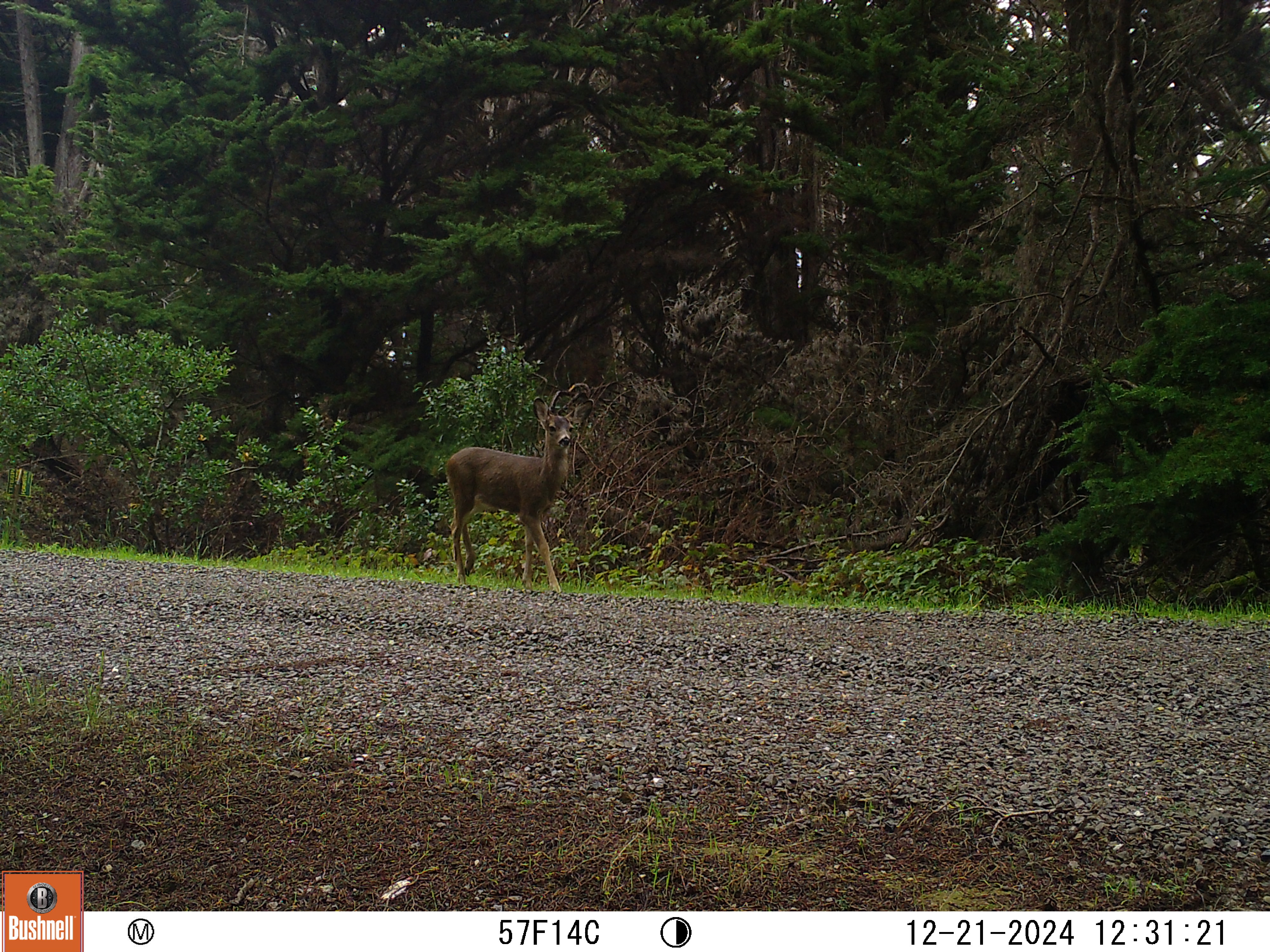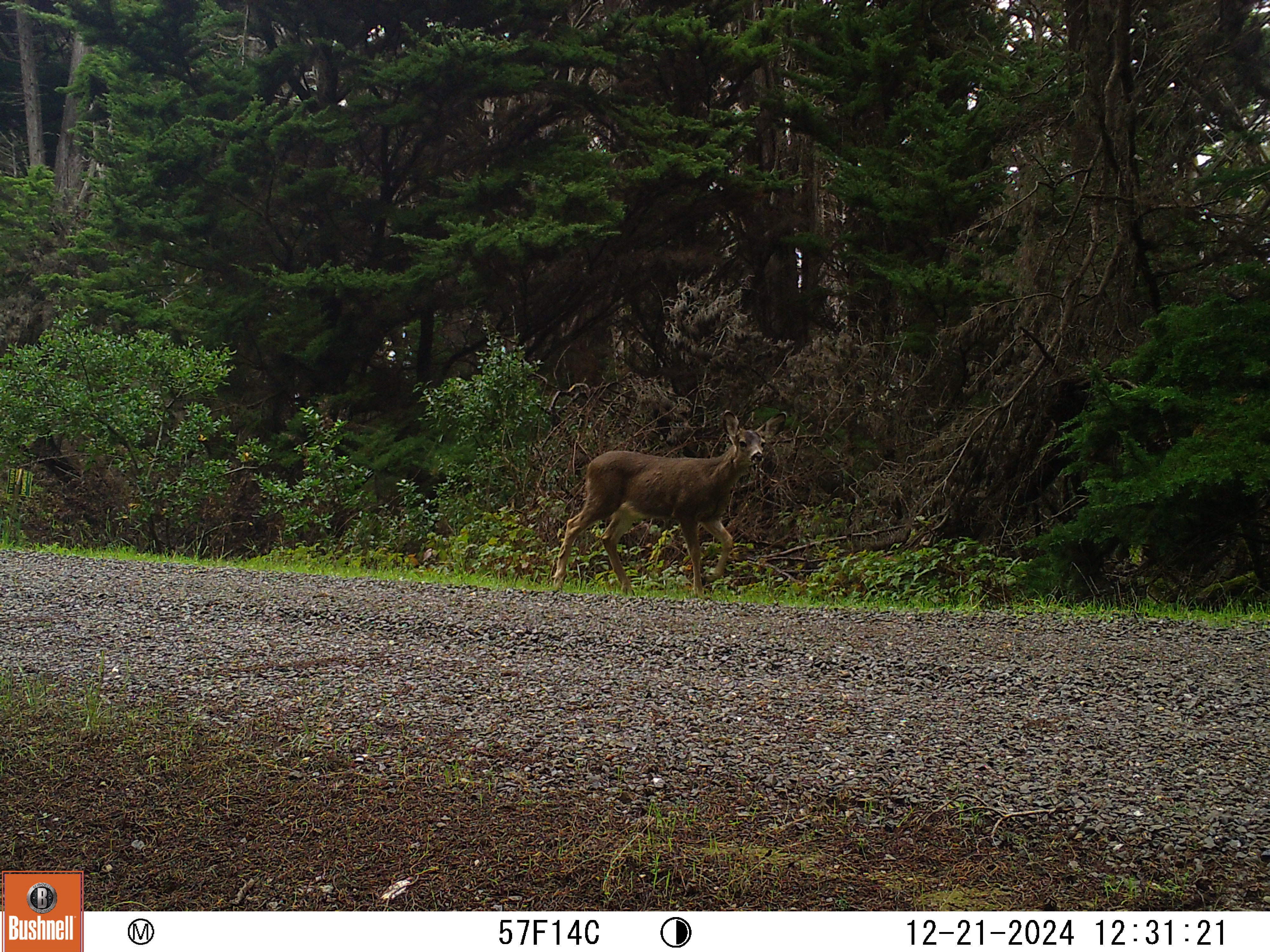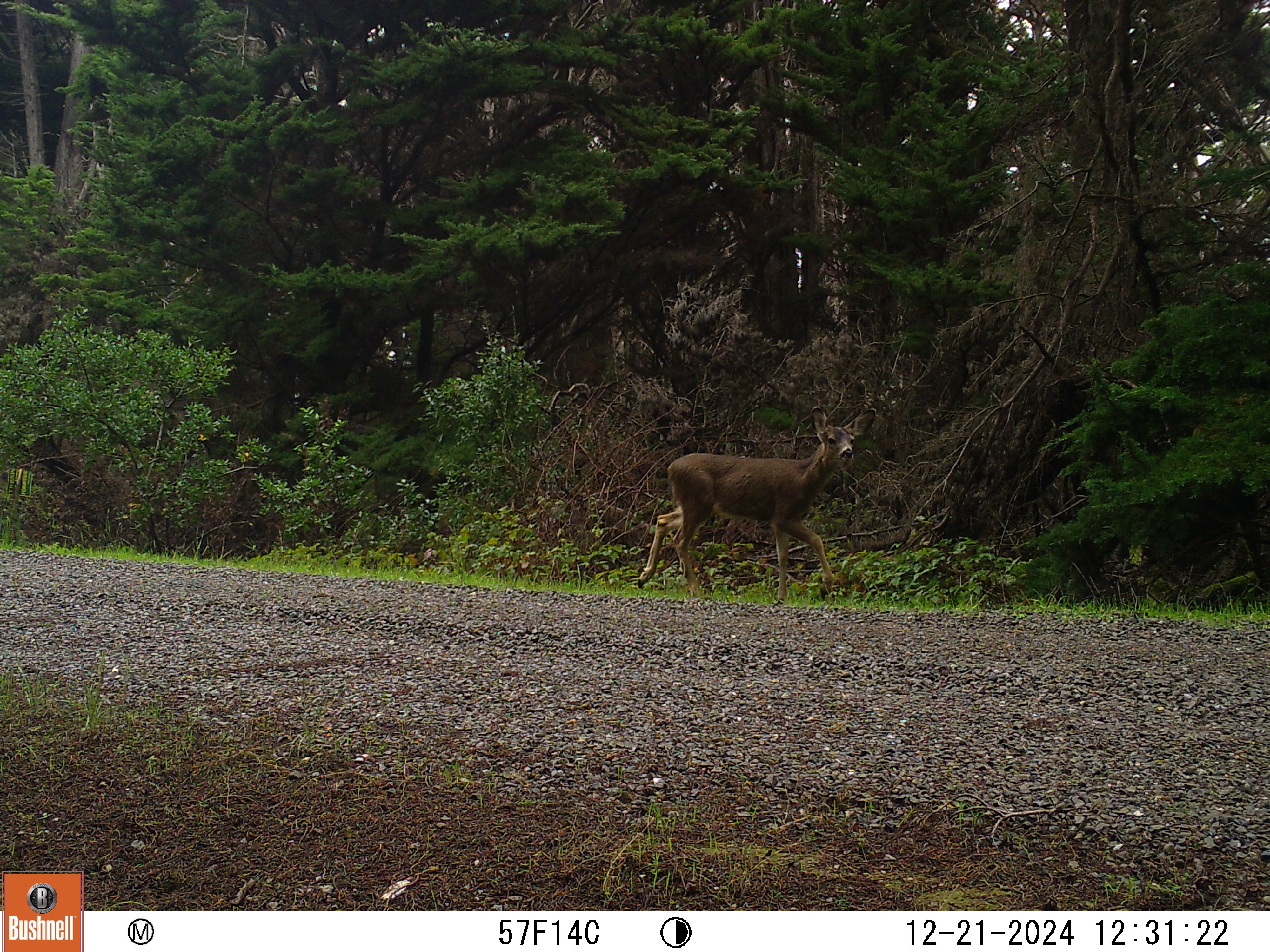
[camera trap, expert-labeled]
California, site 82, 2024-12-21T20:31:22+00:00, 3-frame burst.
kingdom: Animalia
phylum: Chordata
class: Mammalia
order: Artiodactyla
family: Cervidae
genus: Odocoileus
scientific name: Odocoileus hemionus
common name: mule deer